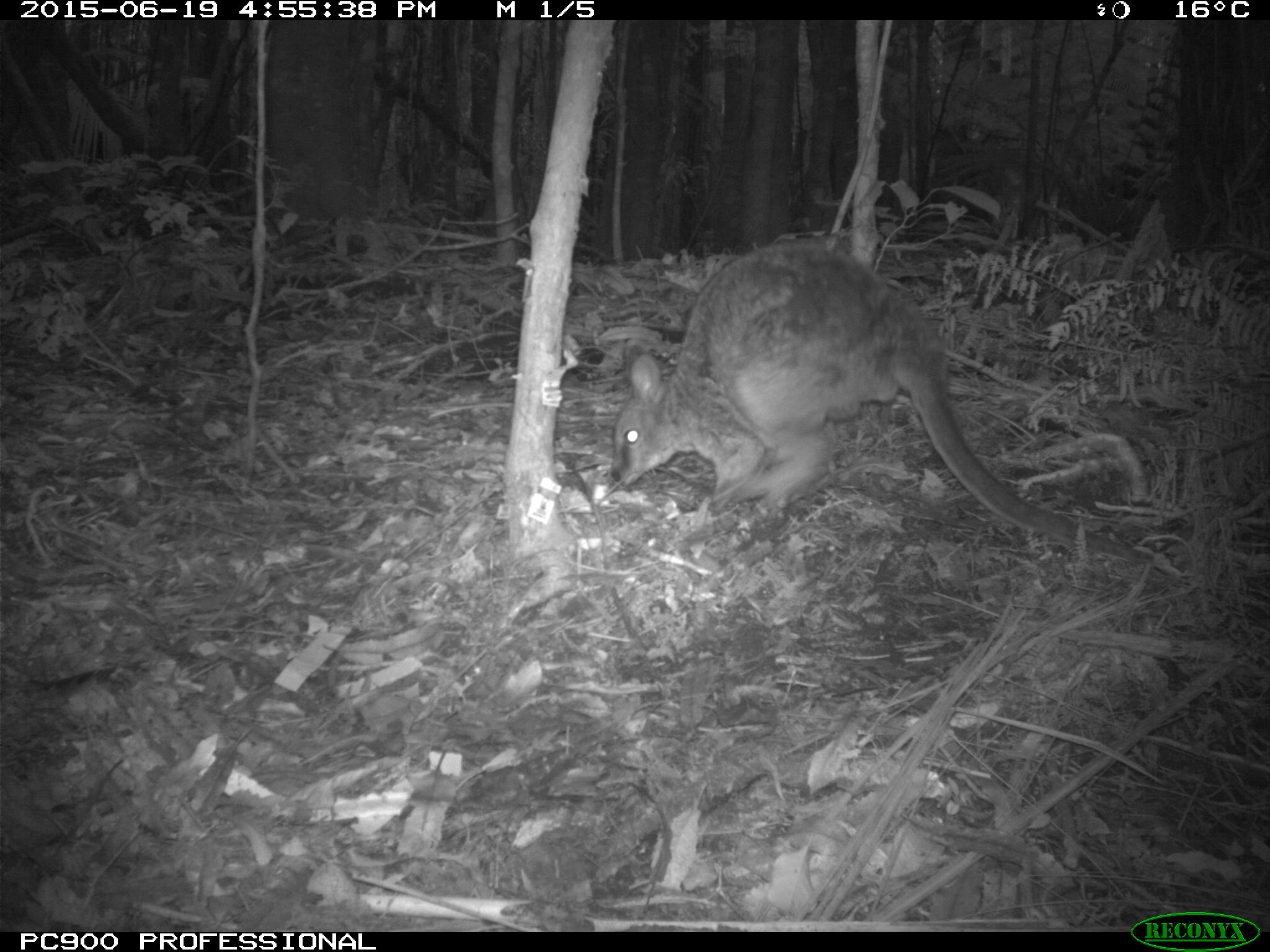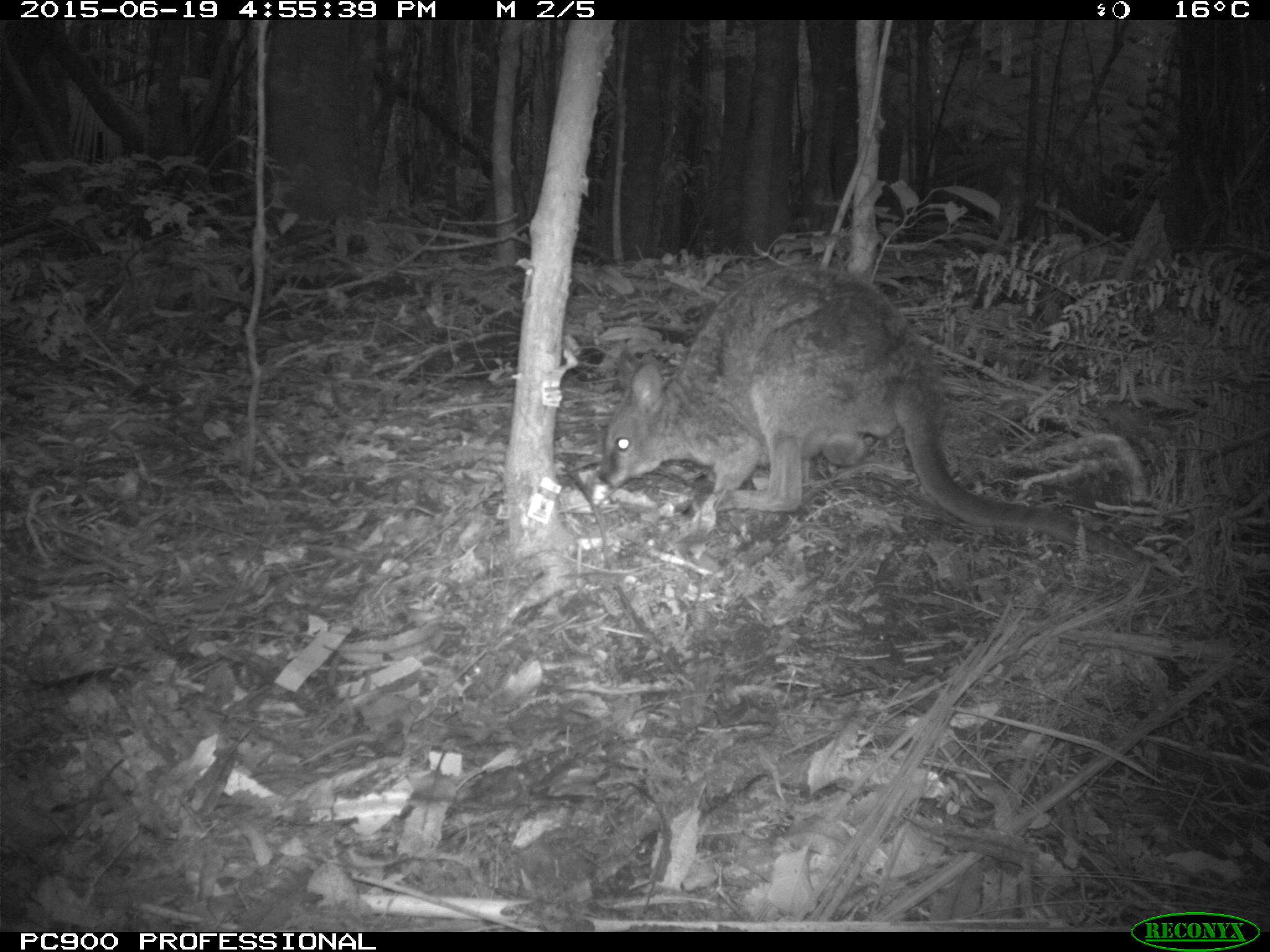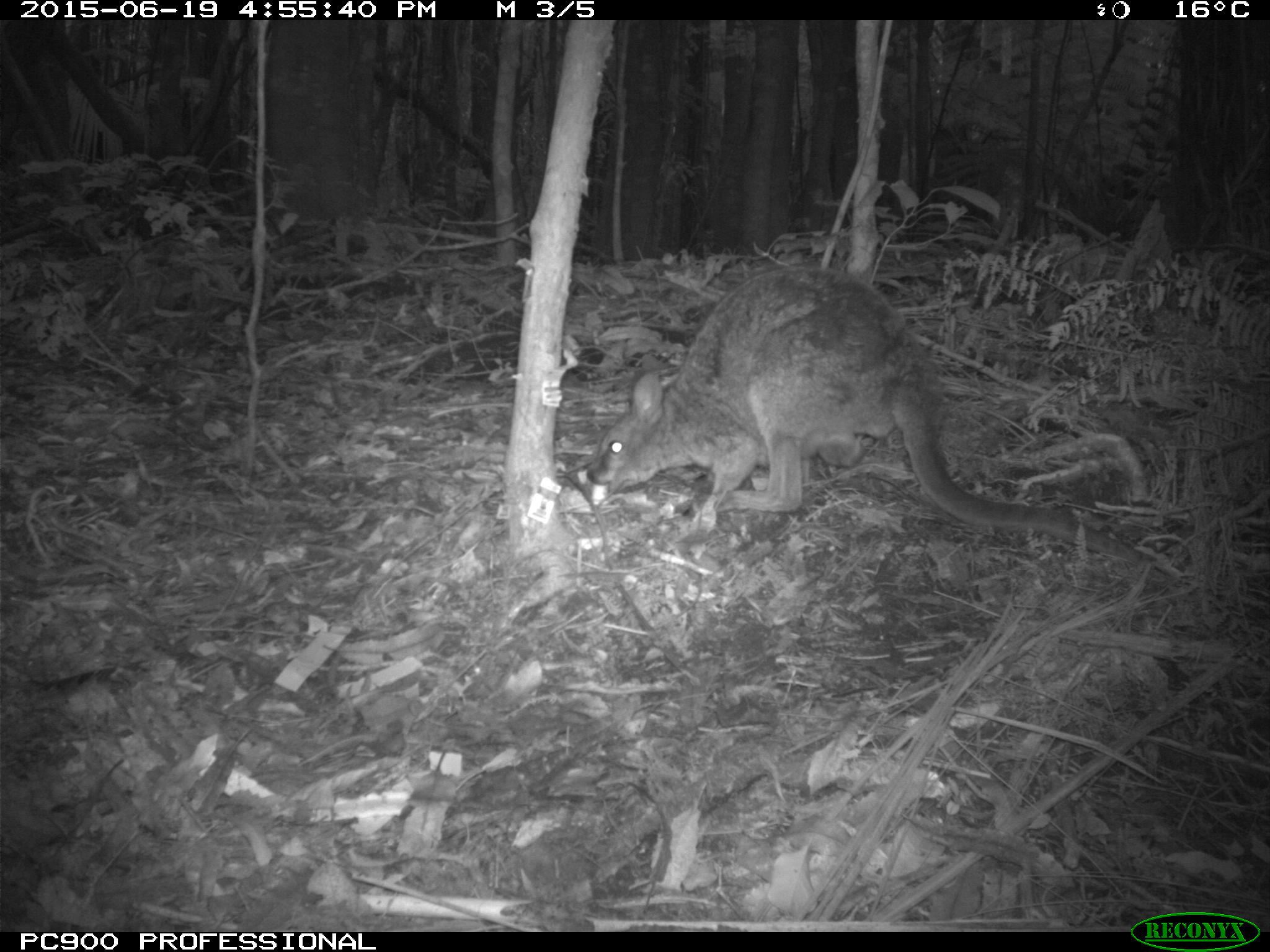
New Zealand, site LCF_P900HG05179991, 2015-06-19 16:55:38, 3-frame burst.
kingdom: Animalia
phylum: Chordata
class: Mammalia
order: Diprotodontia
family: Macropodidae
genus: Notamacropus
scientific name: Notamacropus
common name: wallaby